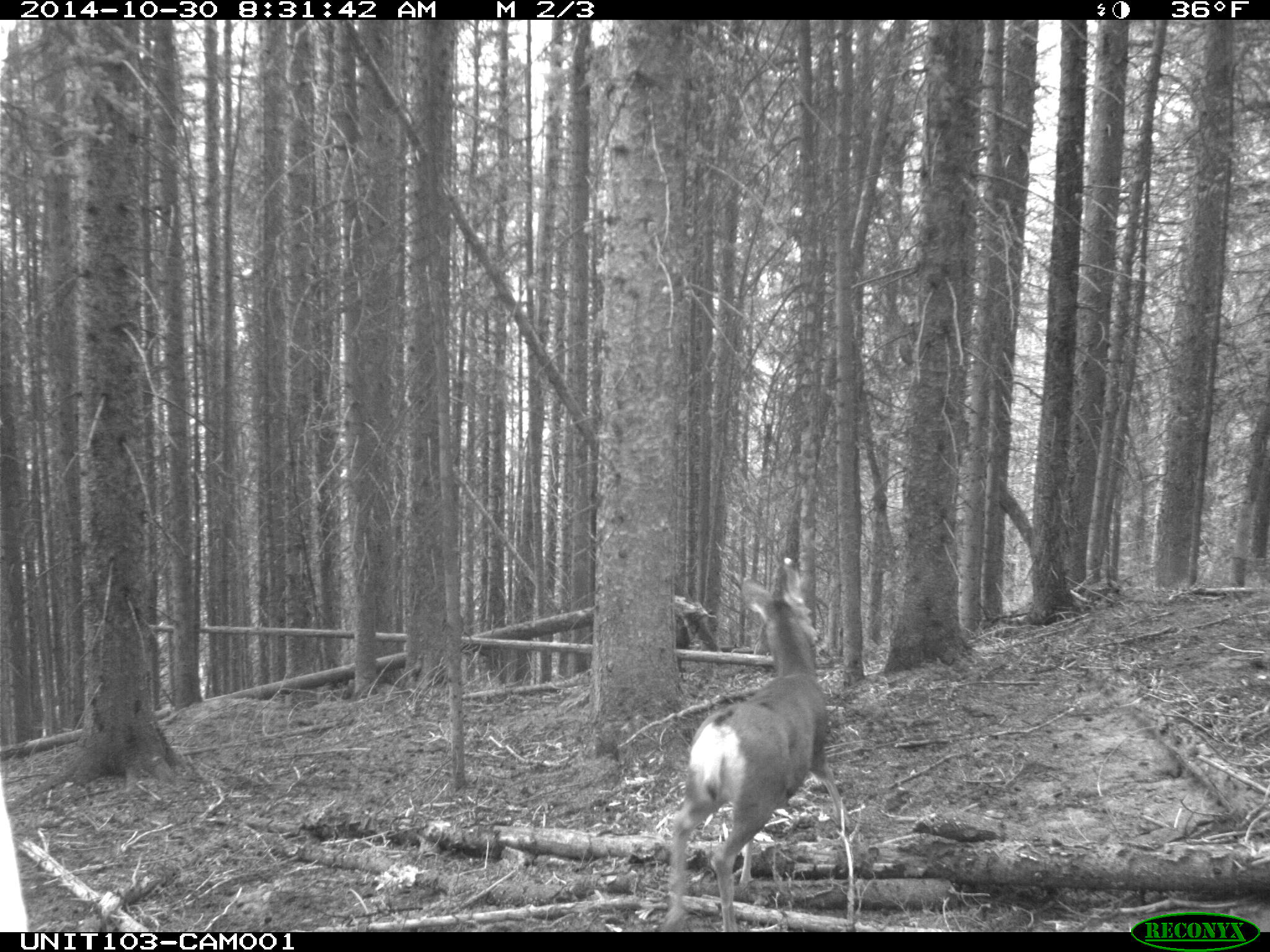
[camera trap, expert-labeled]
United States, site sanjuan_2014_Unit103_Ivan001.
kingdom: Animalia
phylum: Chordata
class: Mammalia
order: Artiodactyla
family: Cervidae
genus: Odocoileus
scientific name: Odocoileus hemionus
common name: mule deer